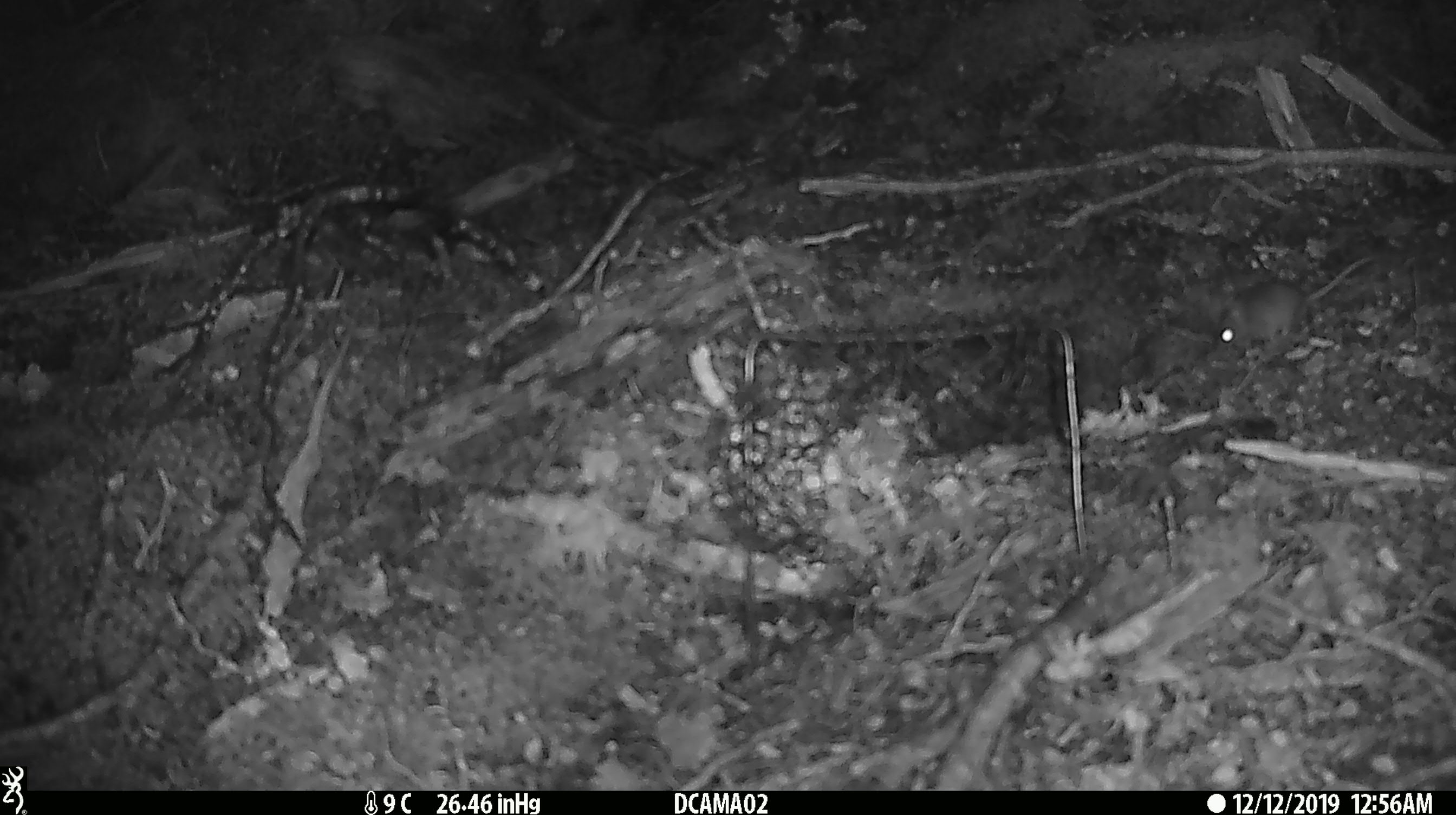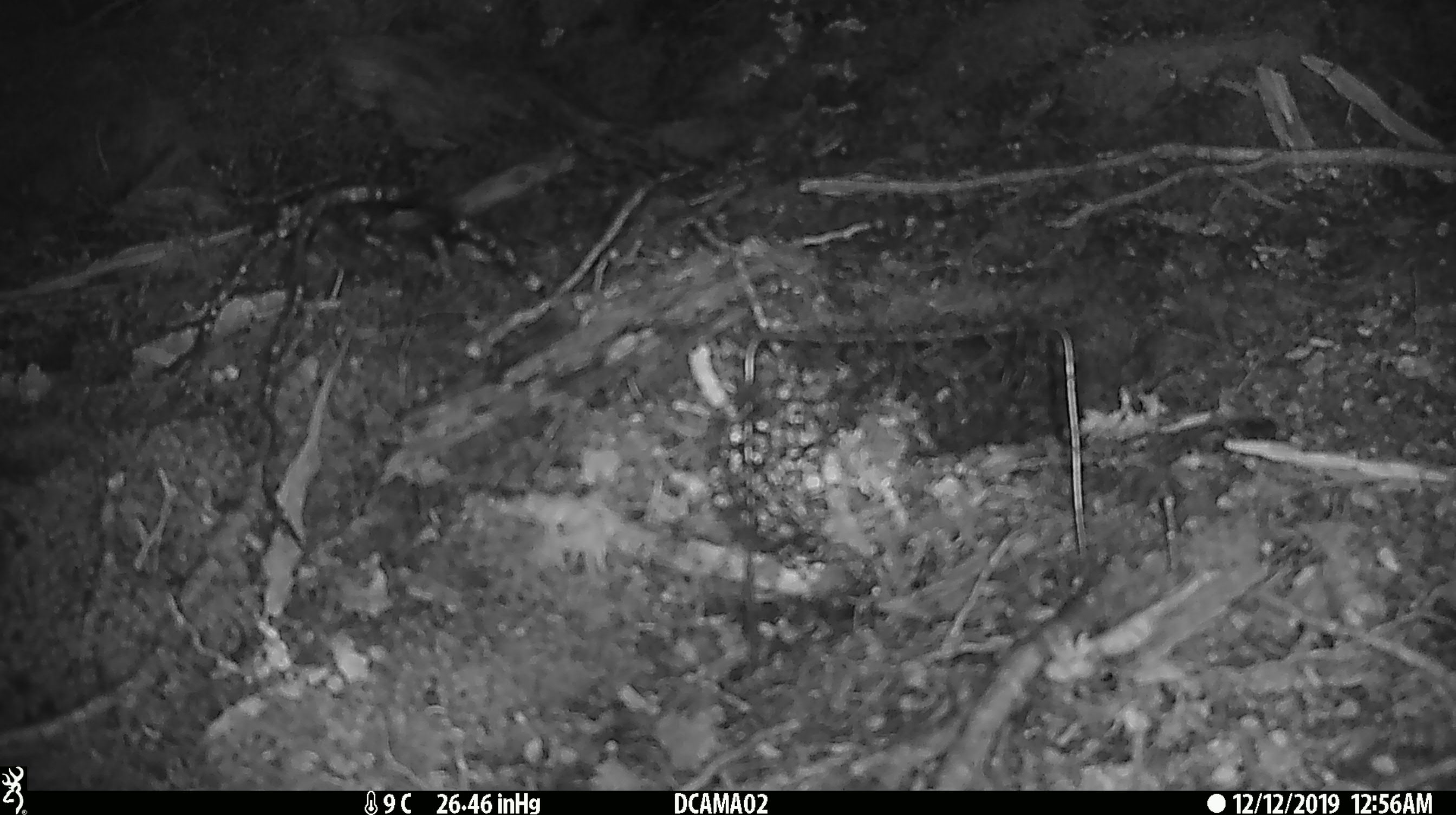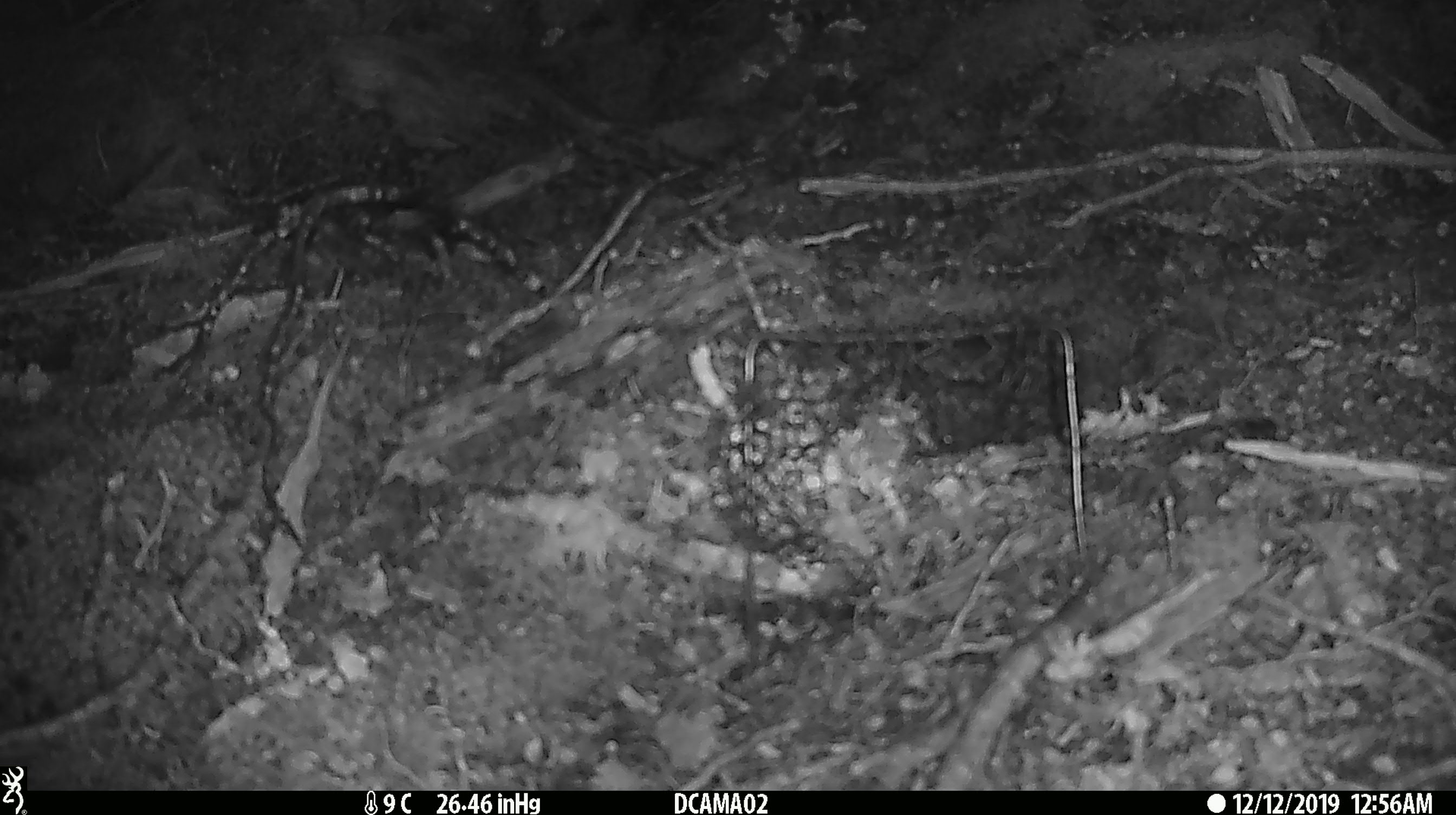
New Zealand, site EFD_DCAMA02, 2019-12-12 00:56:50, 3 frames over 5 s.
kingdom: Animalia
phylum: Chordata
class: Mammalia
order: Rodentia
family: Muridae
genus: Mus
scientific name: Mus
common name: mouse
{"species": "mouse (Mus)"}